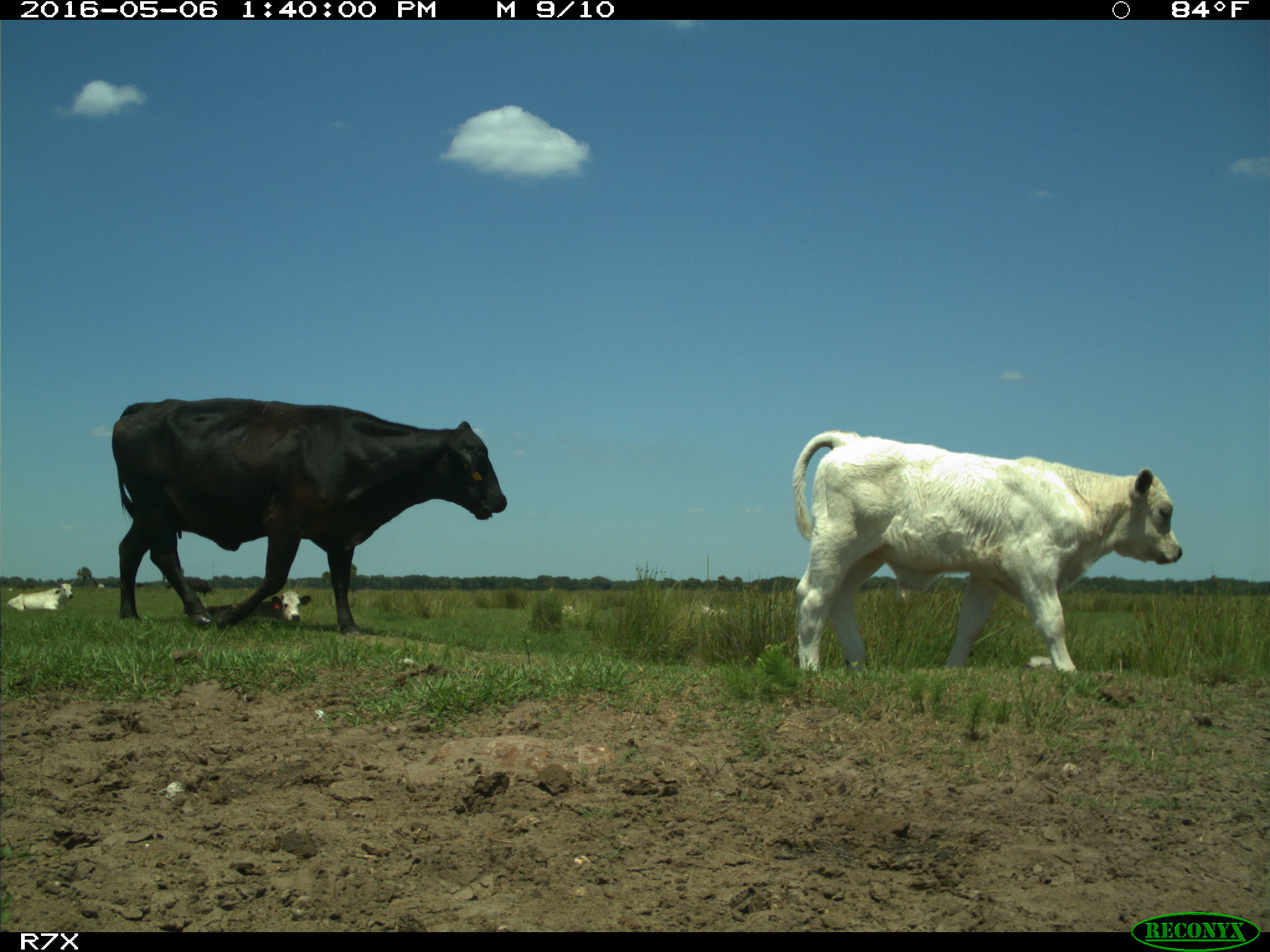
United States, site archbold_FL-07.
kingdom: Animalia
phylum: Chordata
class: Mammalia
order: Artiodactyla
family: Bovidae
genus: Bos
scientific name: Bos taurus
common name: domestic cow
Bos taurus (domestic cow).